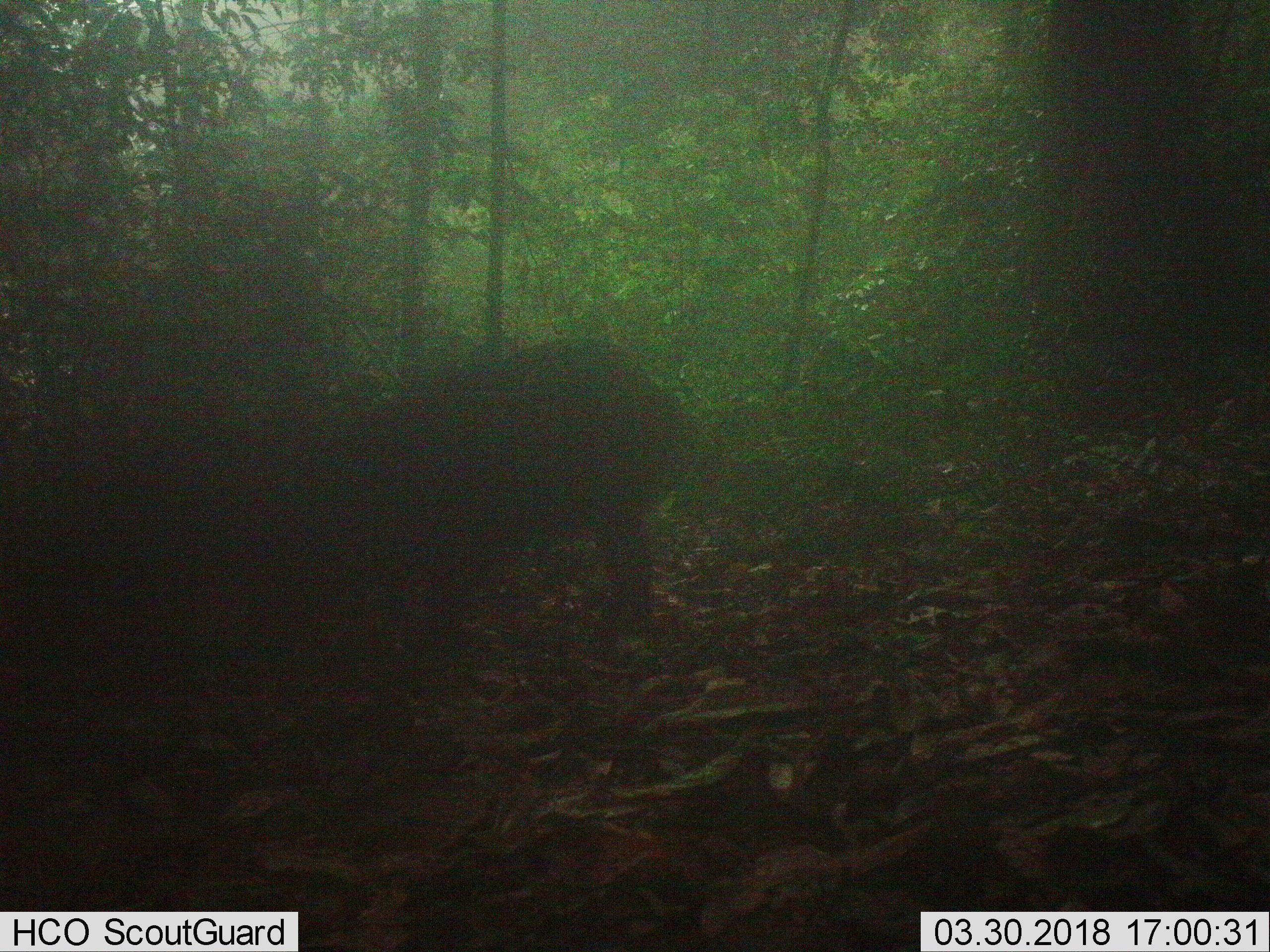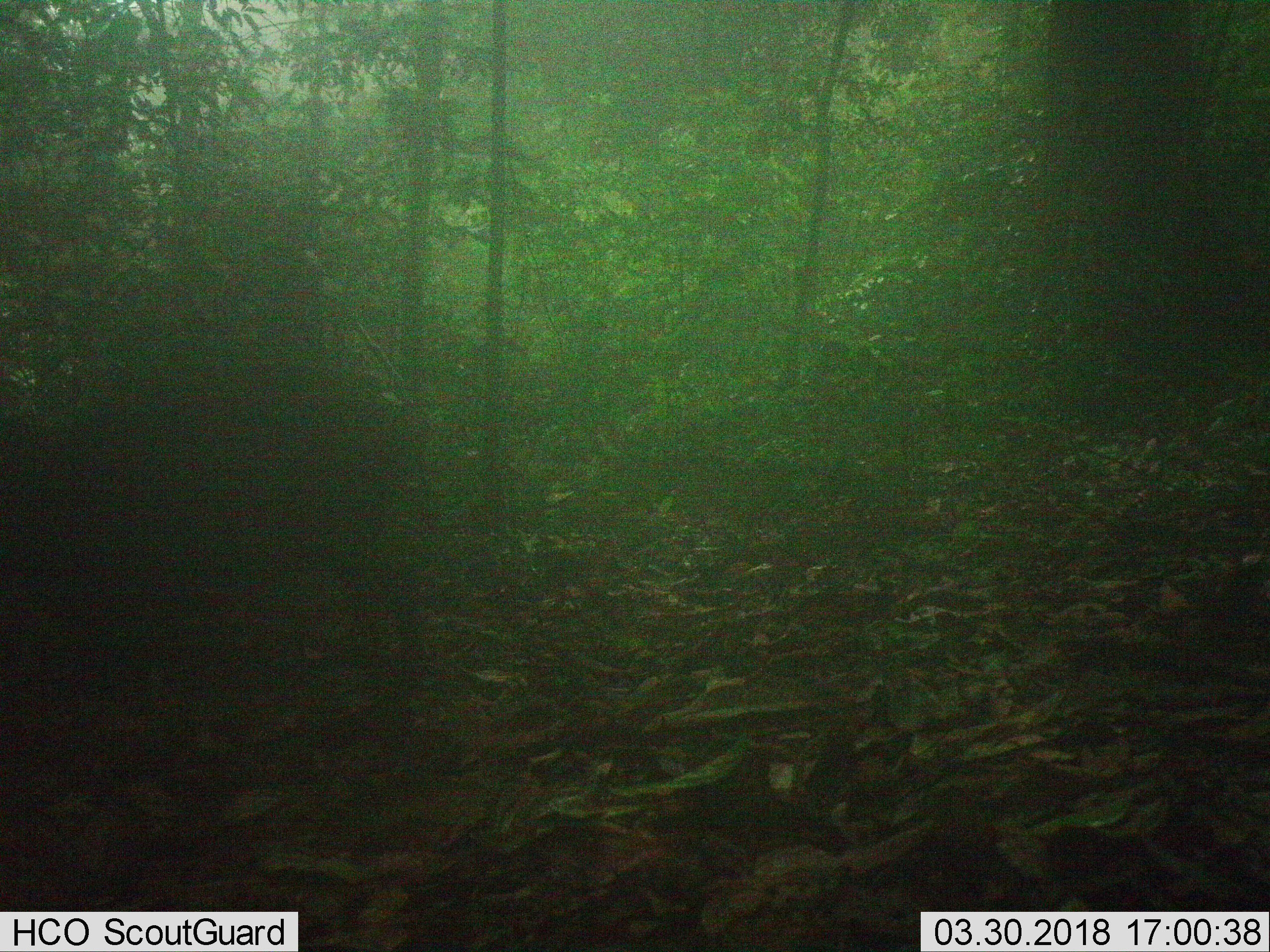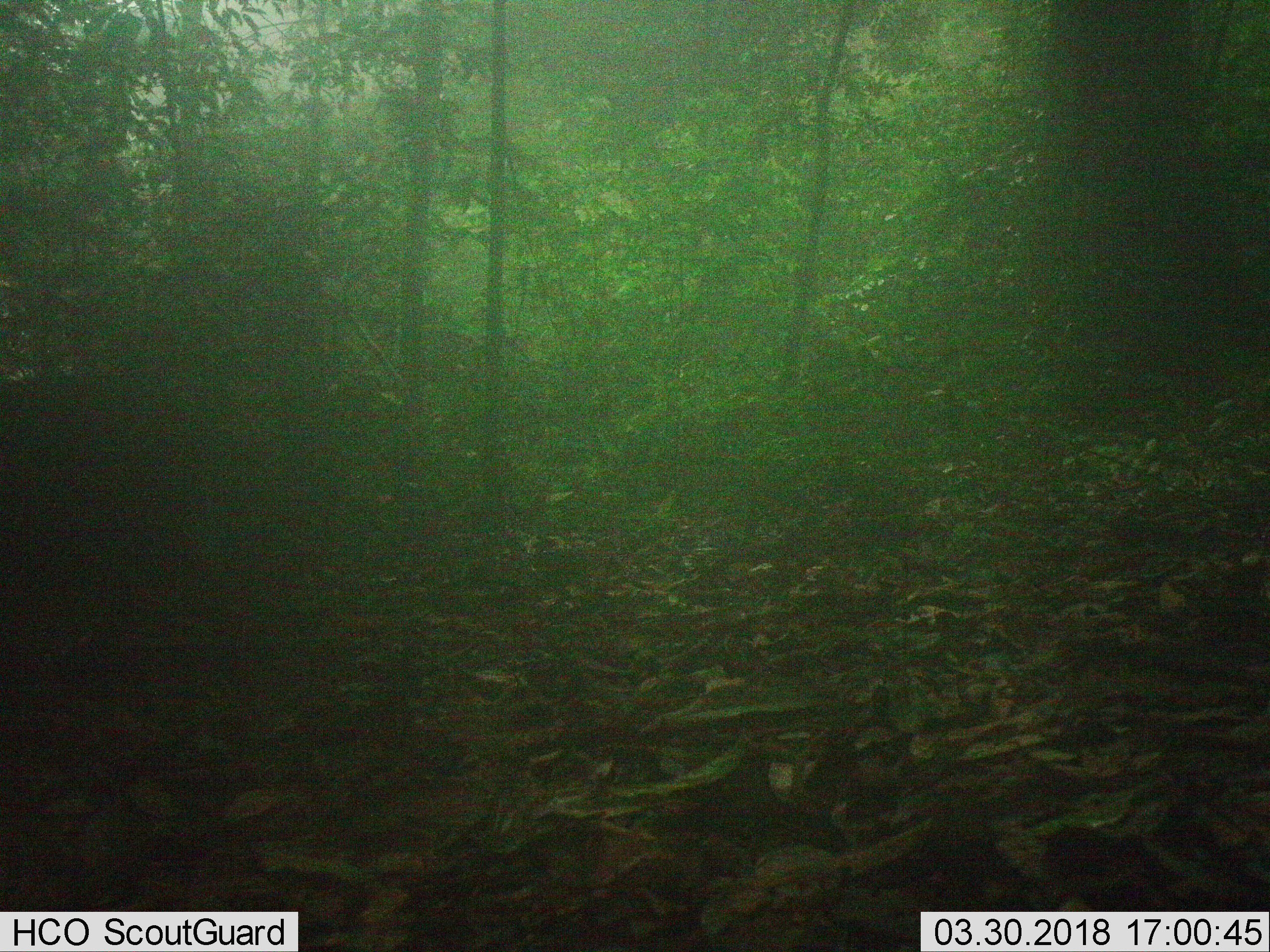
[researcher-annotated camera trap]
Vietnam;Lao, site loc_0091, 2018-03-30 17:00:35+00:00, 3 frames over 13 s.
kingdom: Animalia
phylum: Chordata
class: Mammalia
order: Artiodactyla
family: Suidae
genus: Sus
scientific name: Sus scrofa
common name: eurasian wild pig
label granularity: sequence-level